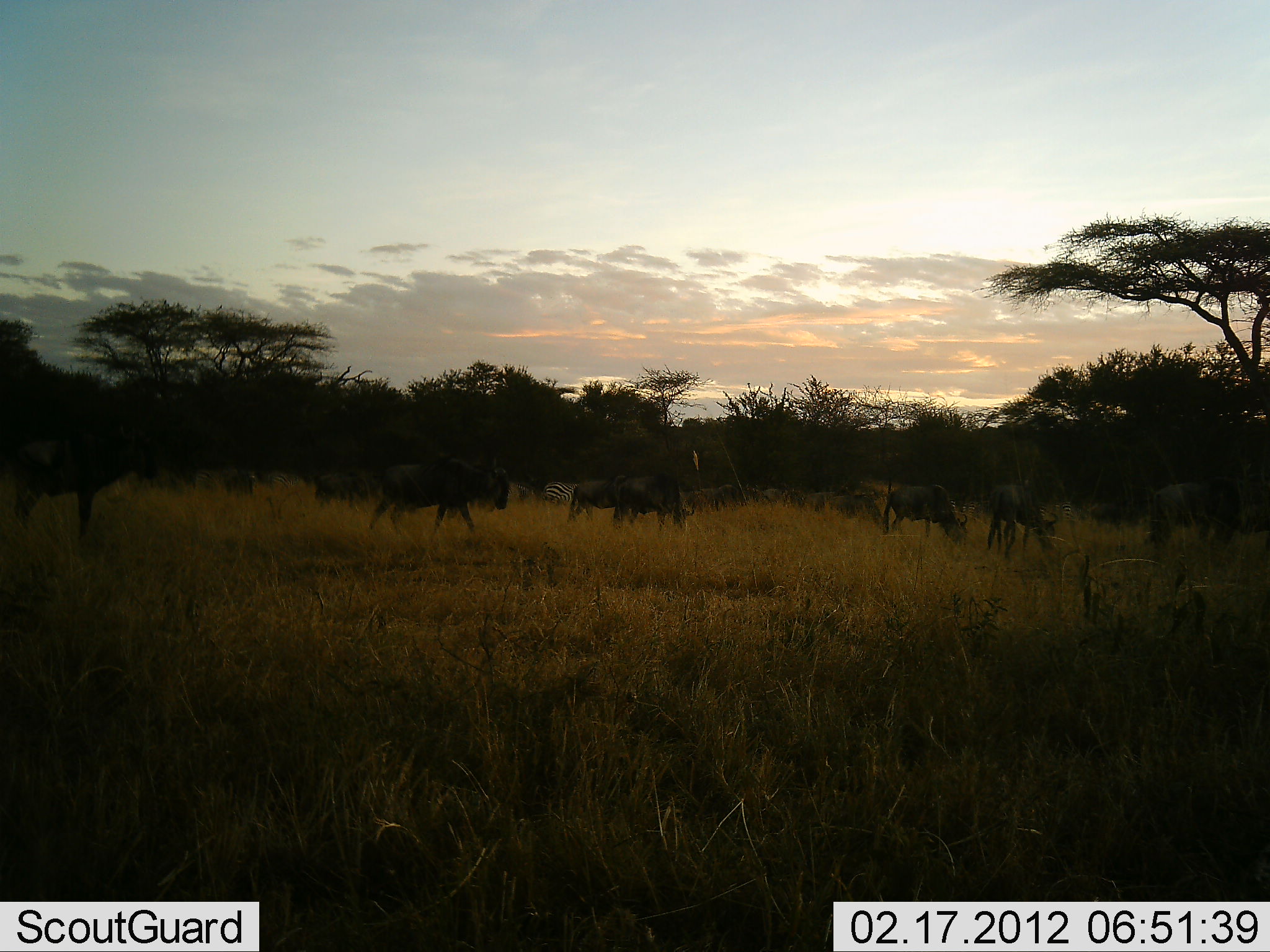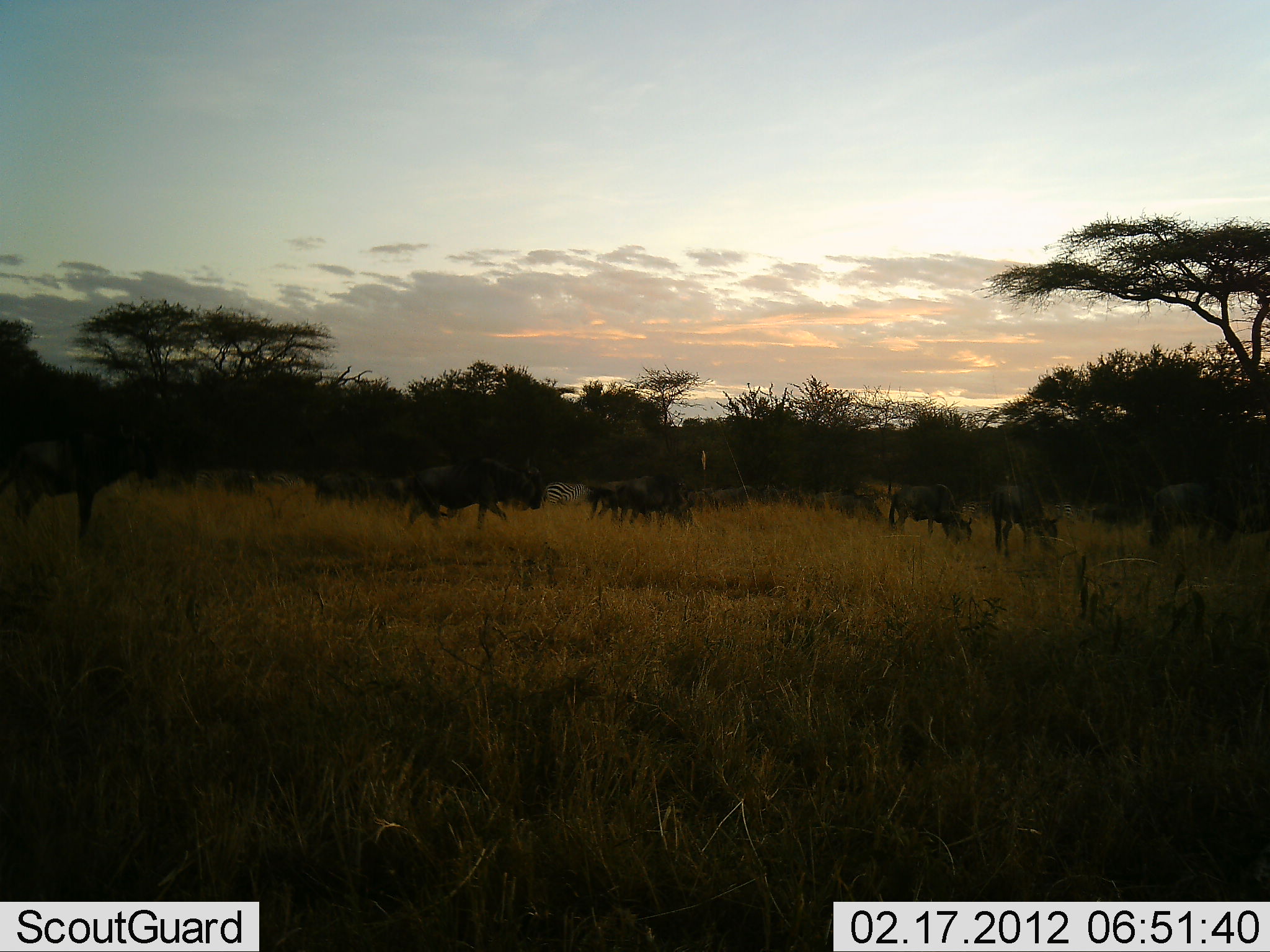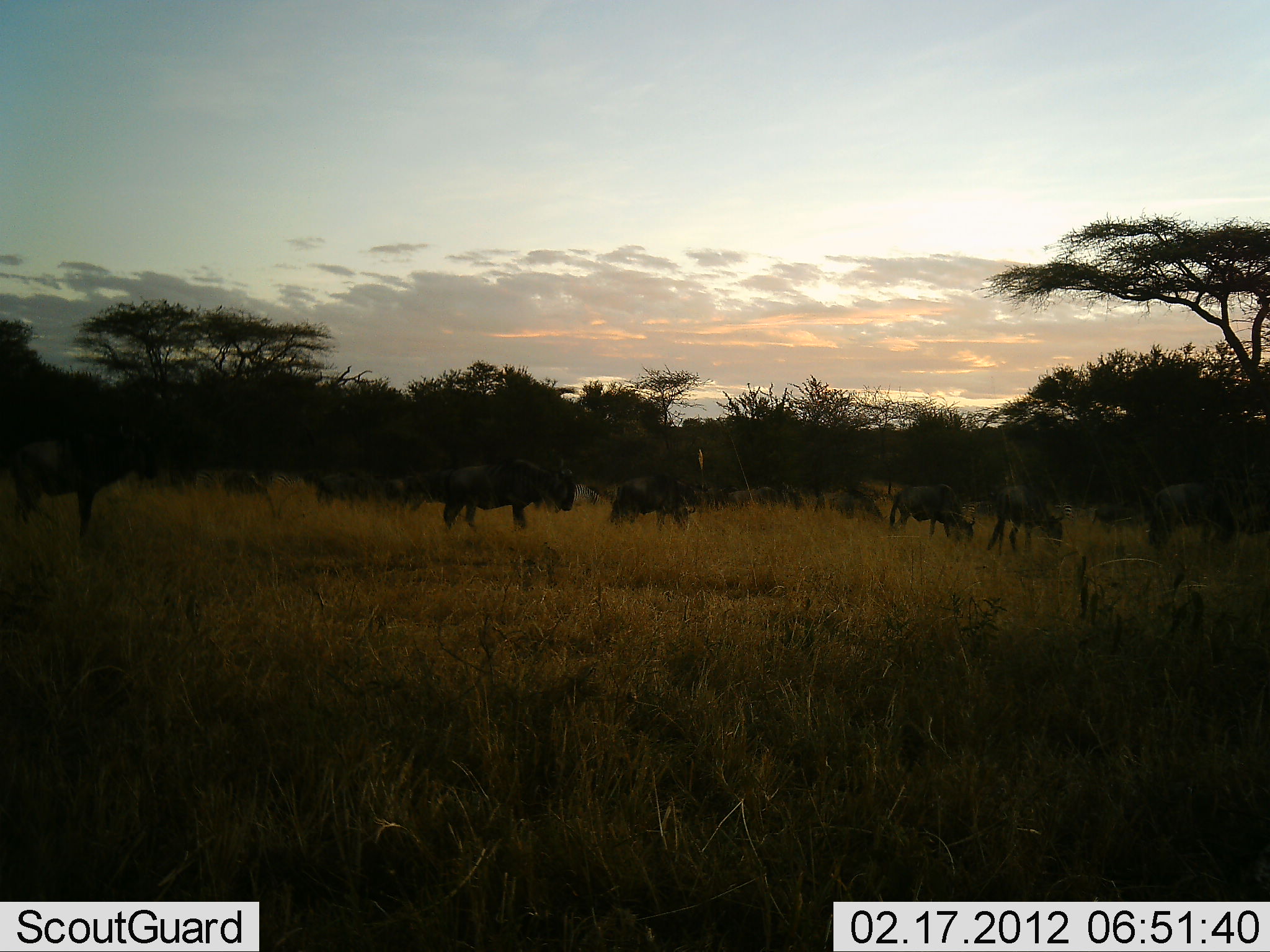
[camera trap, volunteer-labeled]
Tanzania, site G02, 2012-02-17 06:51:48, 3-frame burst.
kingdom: Animalia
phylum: Chordata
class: Mammalia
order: Artiodactyla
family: Bovidae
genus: Connochaetes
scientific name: Connochaetes taurinus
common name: blue wildebeest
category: wildebeest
Wildebeest (blue wildebeest) (Connochaetes taurinus), count 11-50. Behavior (volunteer vote fractions): standing 41%, resting 5%, moving 86%, interacting 5%. Young present (vote fraction): 0%. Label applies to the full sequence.